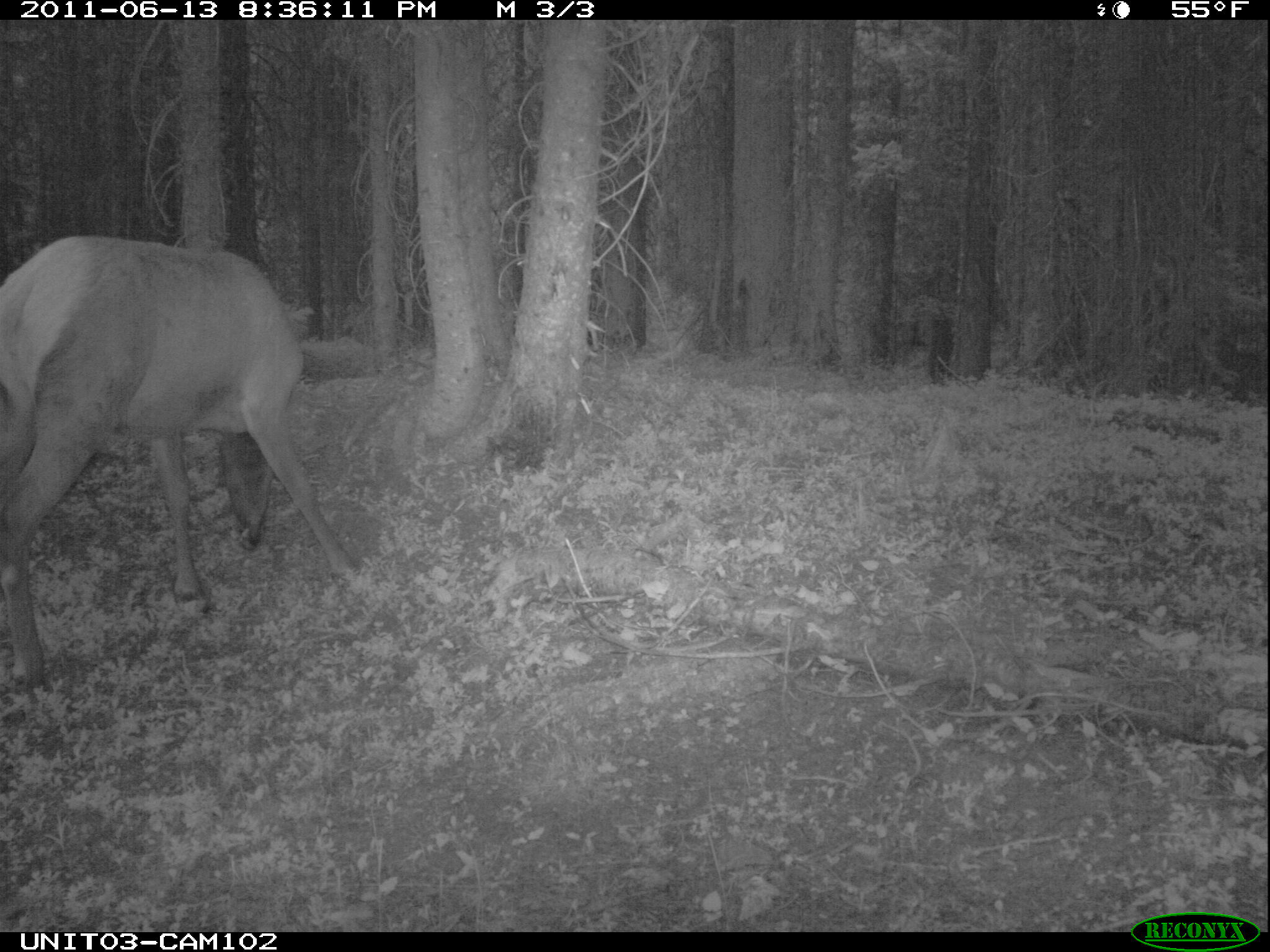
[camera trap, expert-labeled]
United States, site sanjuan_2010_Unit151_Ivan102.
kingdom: Animalia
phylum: Chordata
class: Mammalia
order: Artiodactyla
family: Cervidae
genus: Cervus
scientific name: Cervus elaphus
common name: red deer